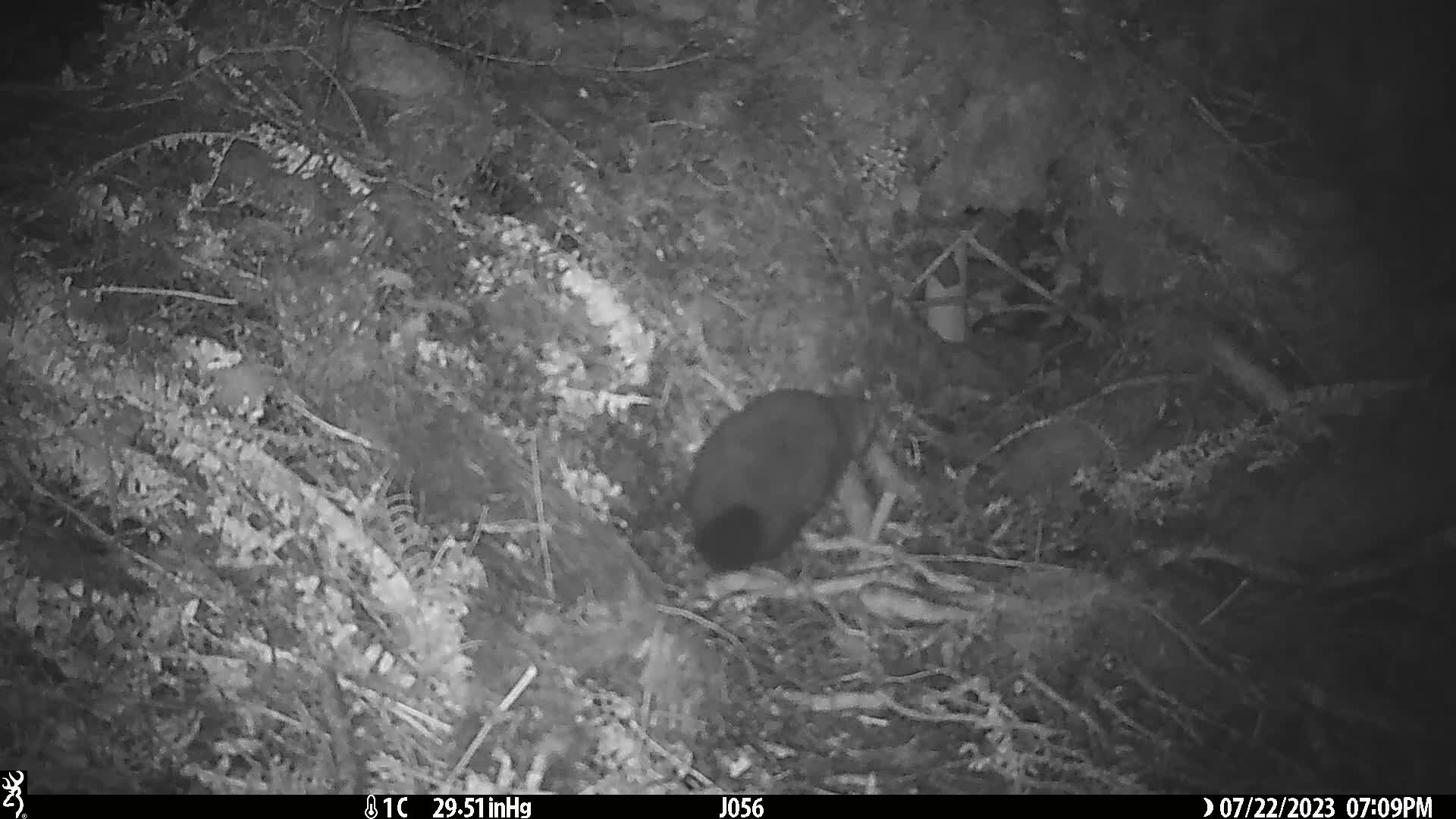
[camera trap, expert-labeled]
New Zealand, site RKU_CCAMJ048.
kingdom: Animalia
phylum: Chordata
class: Mammalia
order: Diprotodontia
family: Phalangeridae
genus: Trichosurus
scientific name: Trichosurus vulpecula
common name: common brushtail possum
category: possum